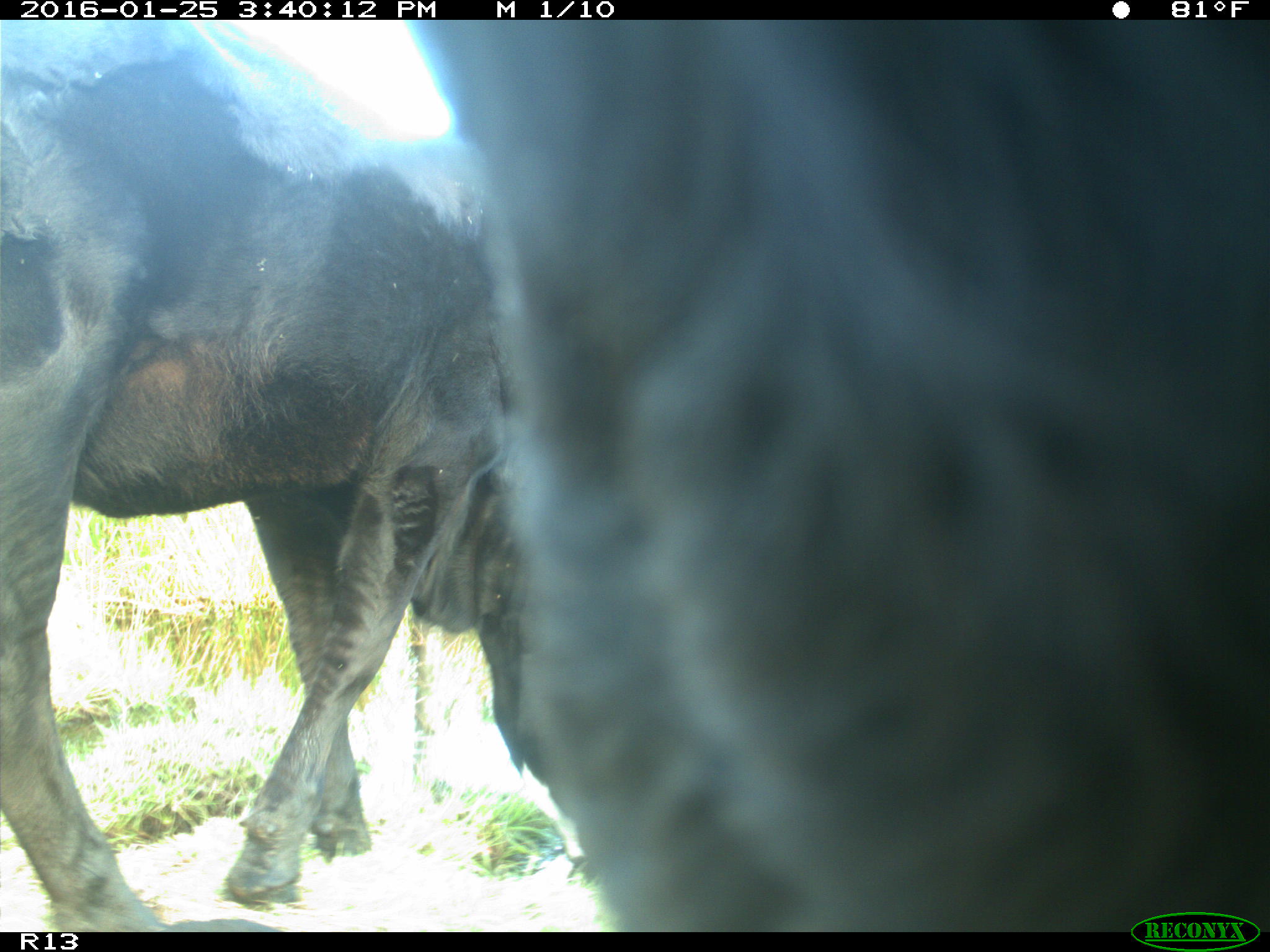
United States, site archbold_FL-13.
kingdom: Animalia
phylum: Chordata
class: Mammalia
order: Artiodactyla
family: Bovidae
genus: Bos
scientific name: Bos taurus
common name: domestic cow